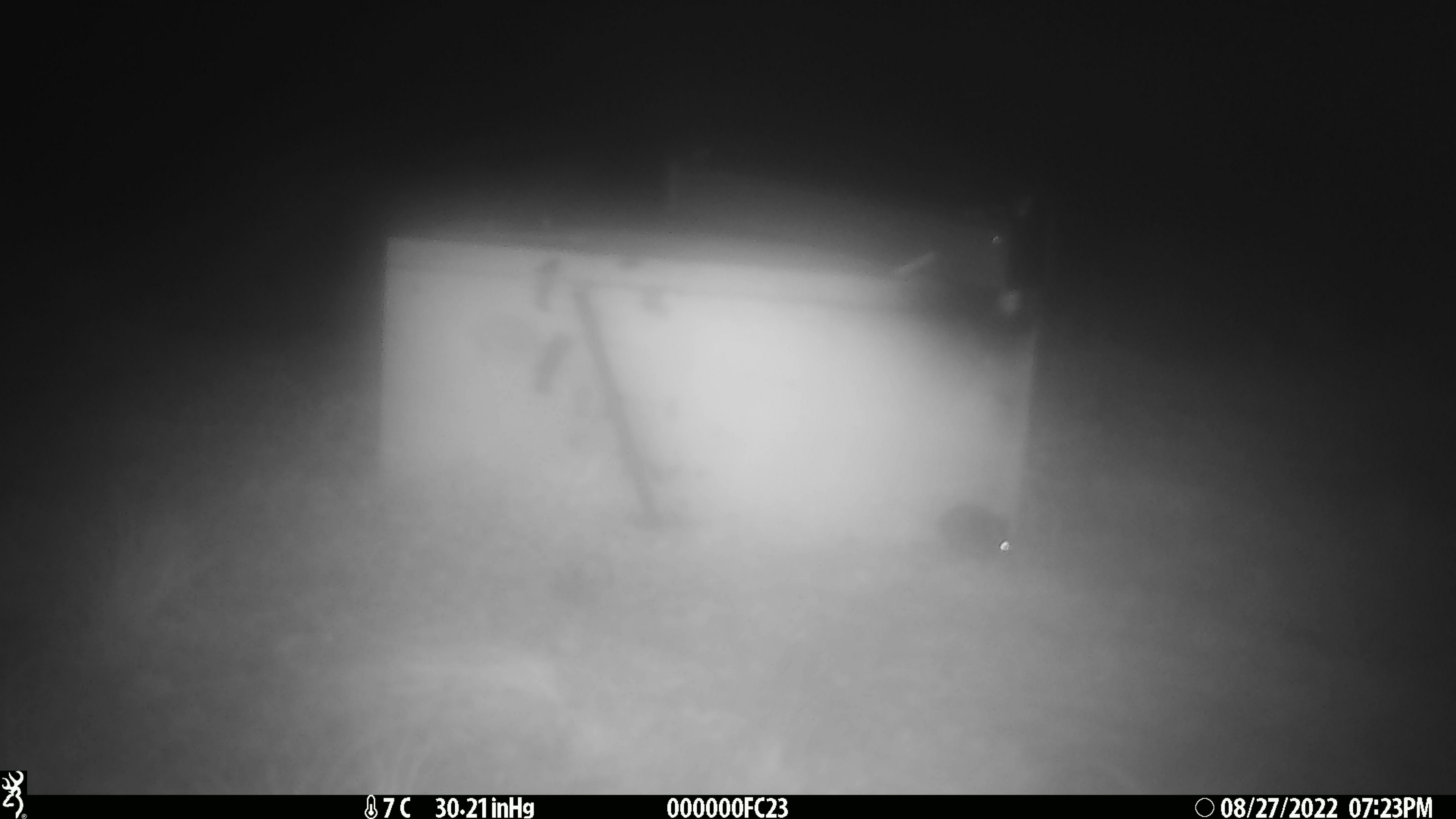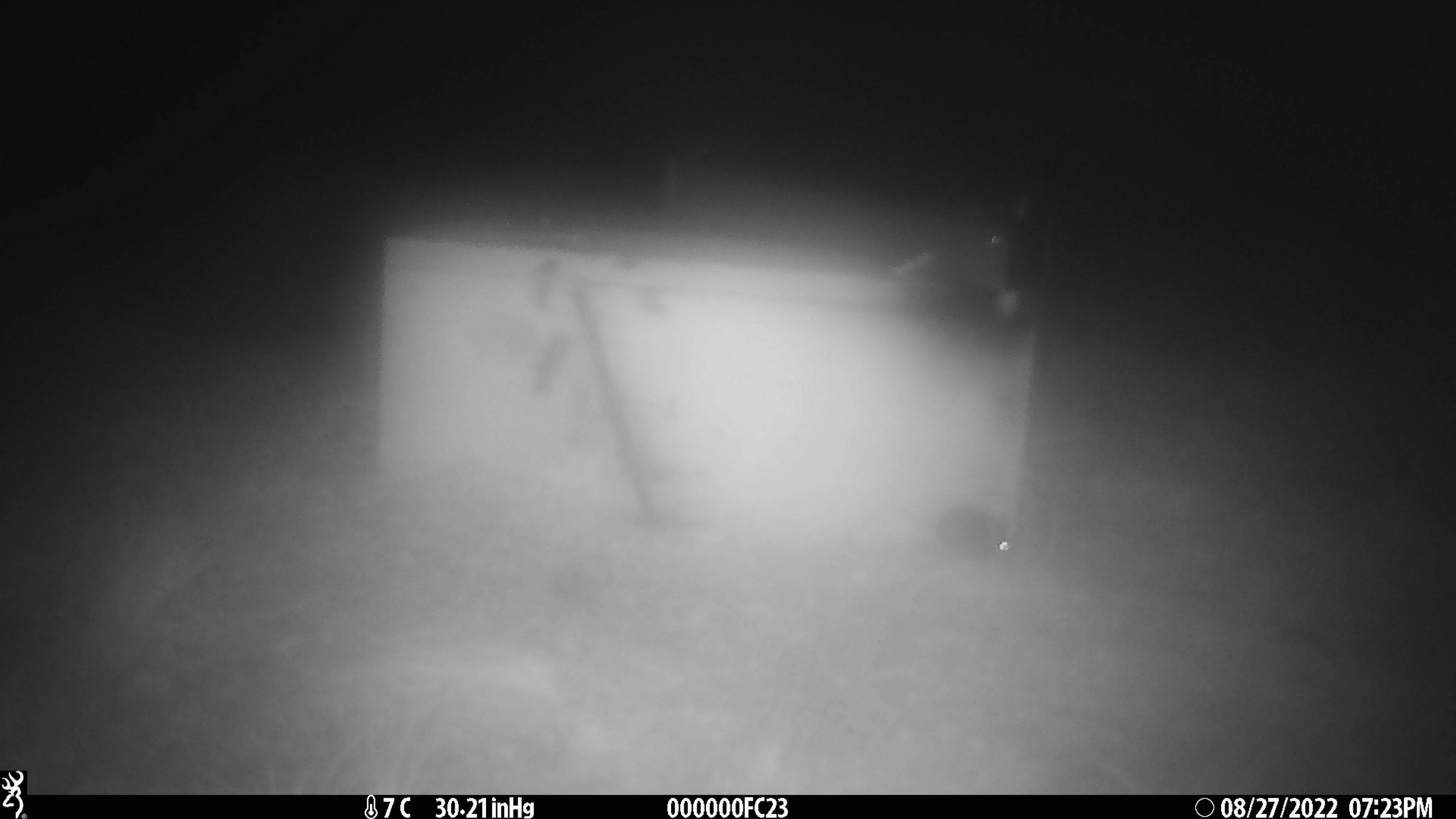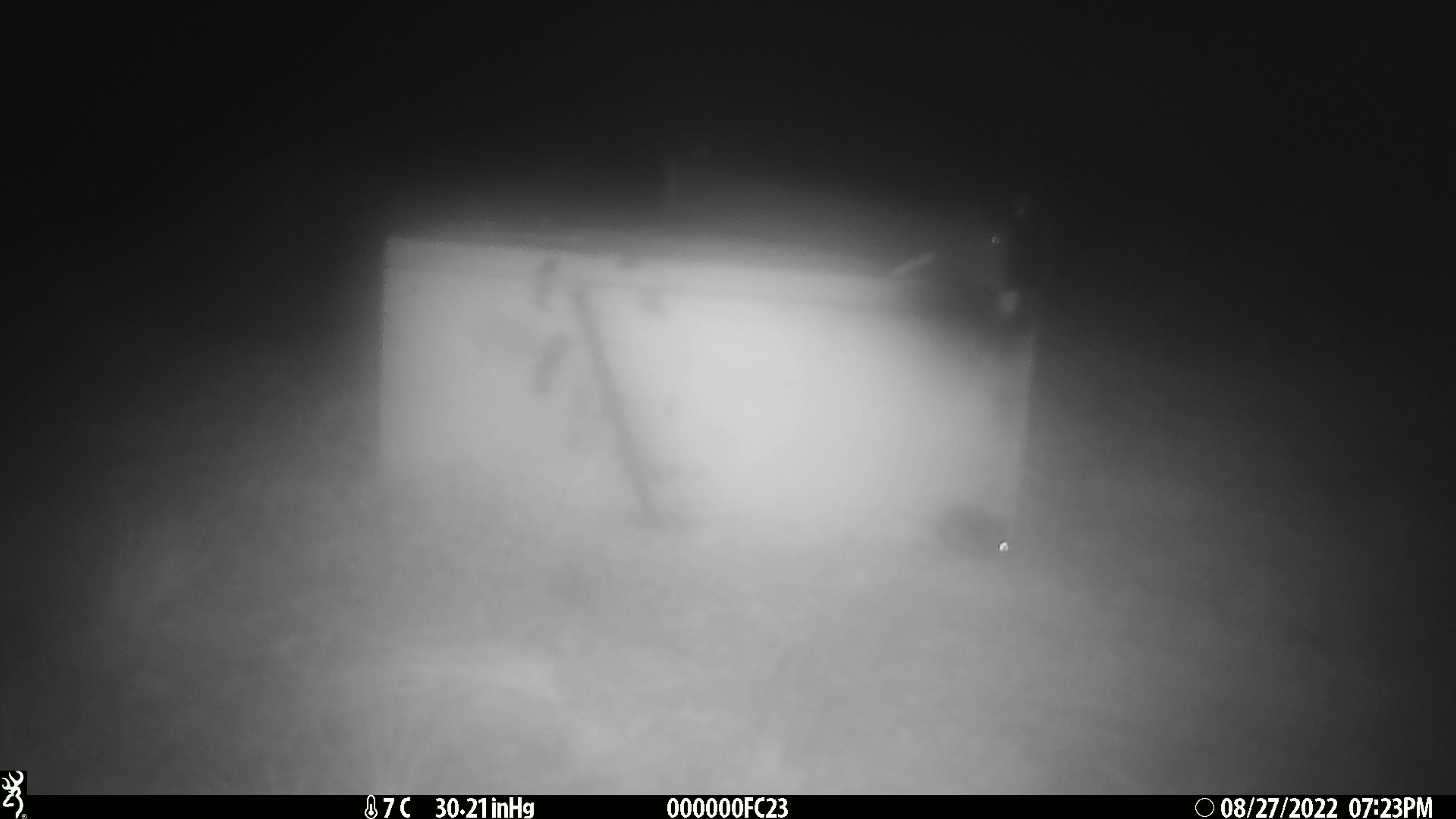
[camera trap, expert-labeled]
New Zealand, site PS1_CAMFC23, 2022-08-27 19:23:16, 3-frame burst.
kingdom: Animalia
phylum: Chordata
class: Mammalia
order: Rodentia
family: Muridae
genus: Mus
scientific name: Mus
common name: mouse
Mouse (Mus).